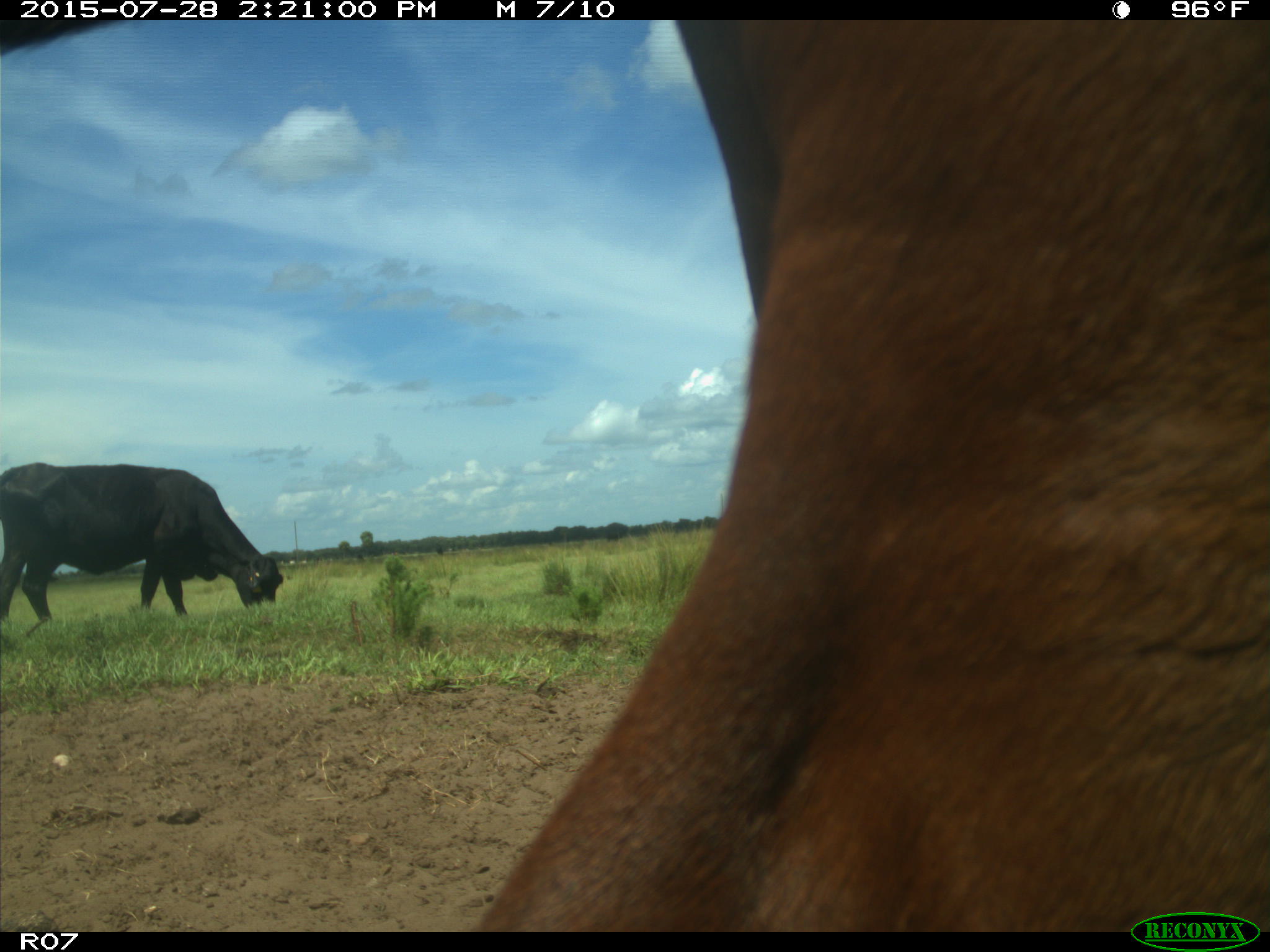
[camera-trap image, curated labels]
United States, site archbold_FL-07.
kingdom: Animalia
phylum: Chordata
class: Mammalia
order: Artiodactyla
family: Bovidae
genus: Bos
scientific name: Bos taurus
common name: domestic cow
Bos taurus (domestic cow).